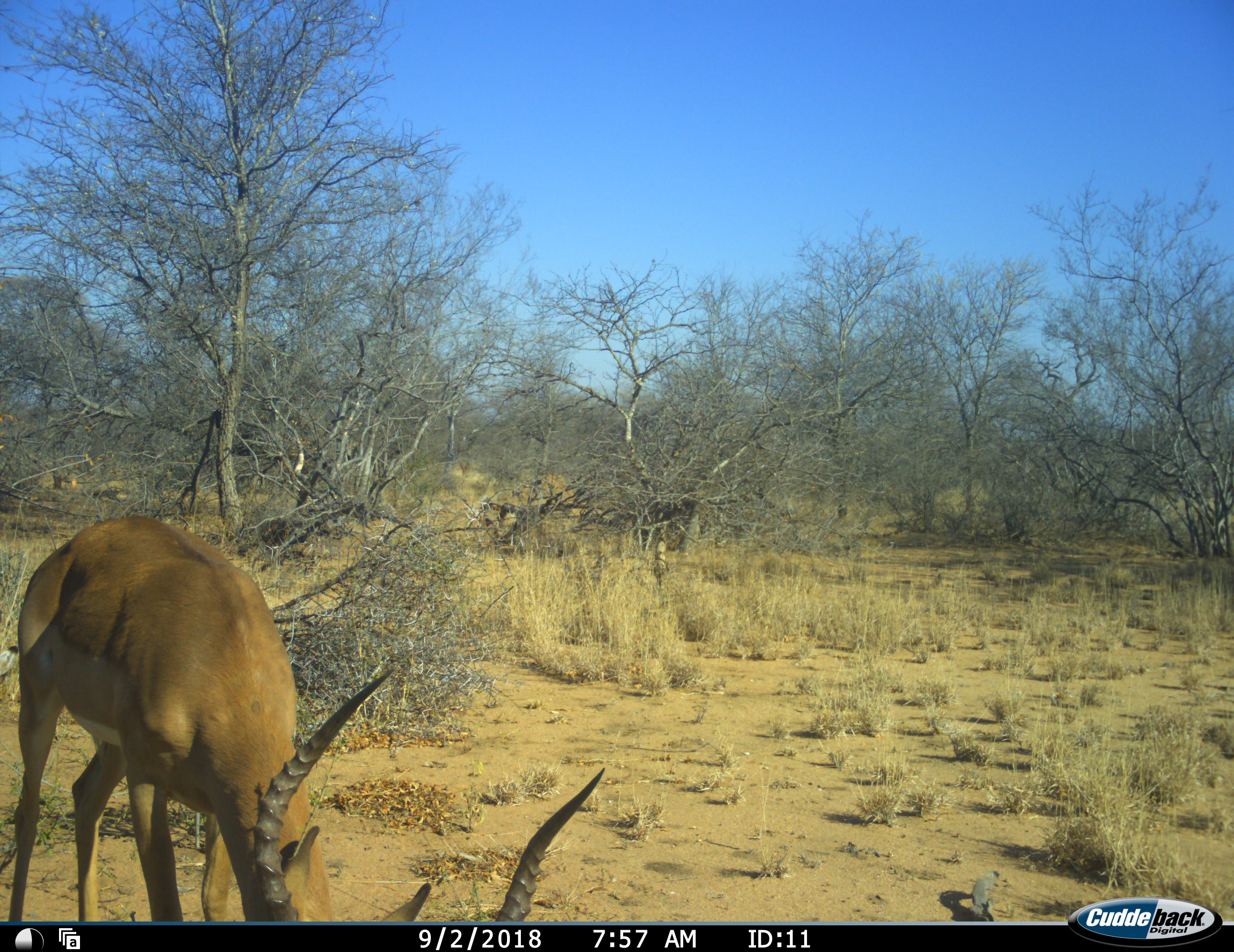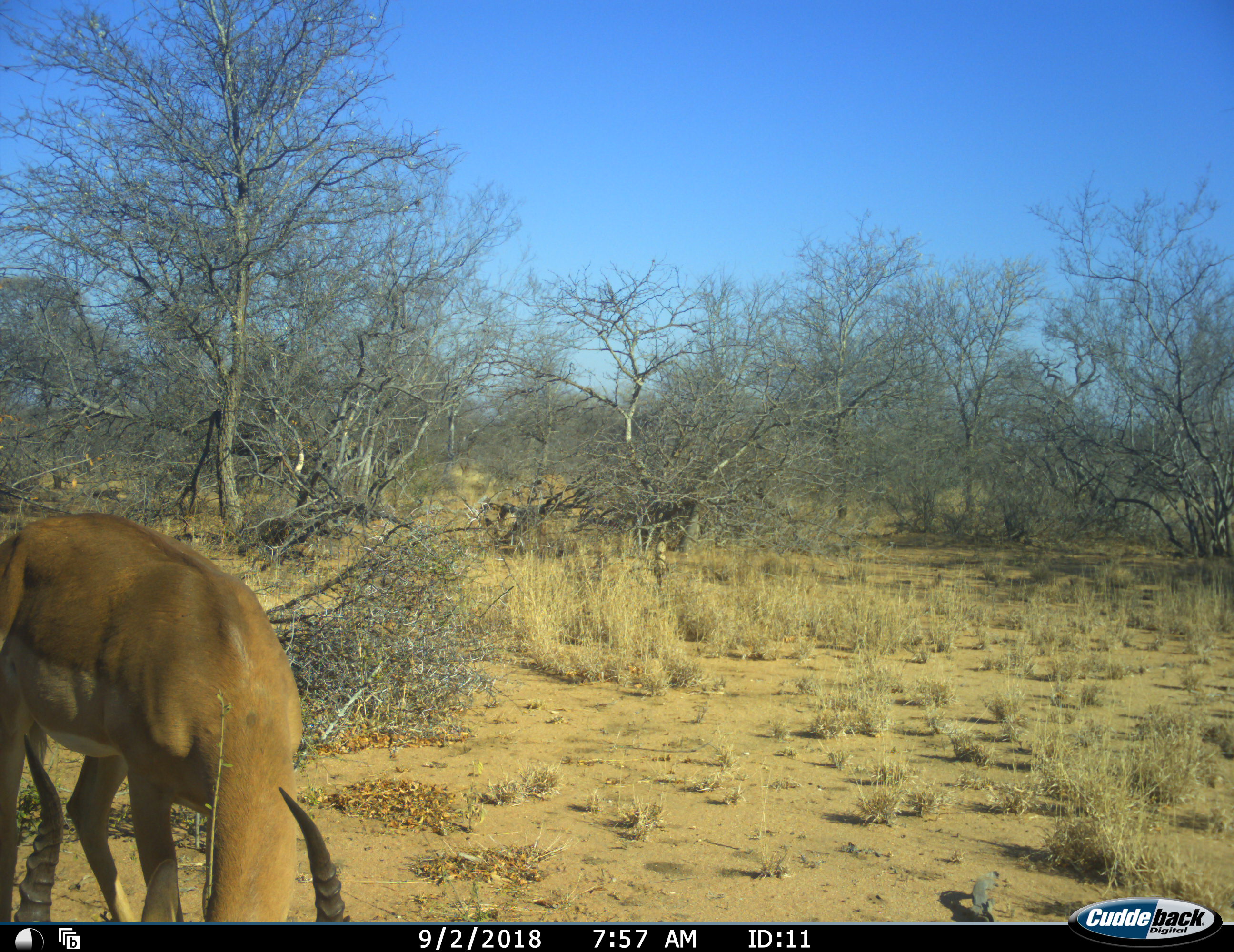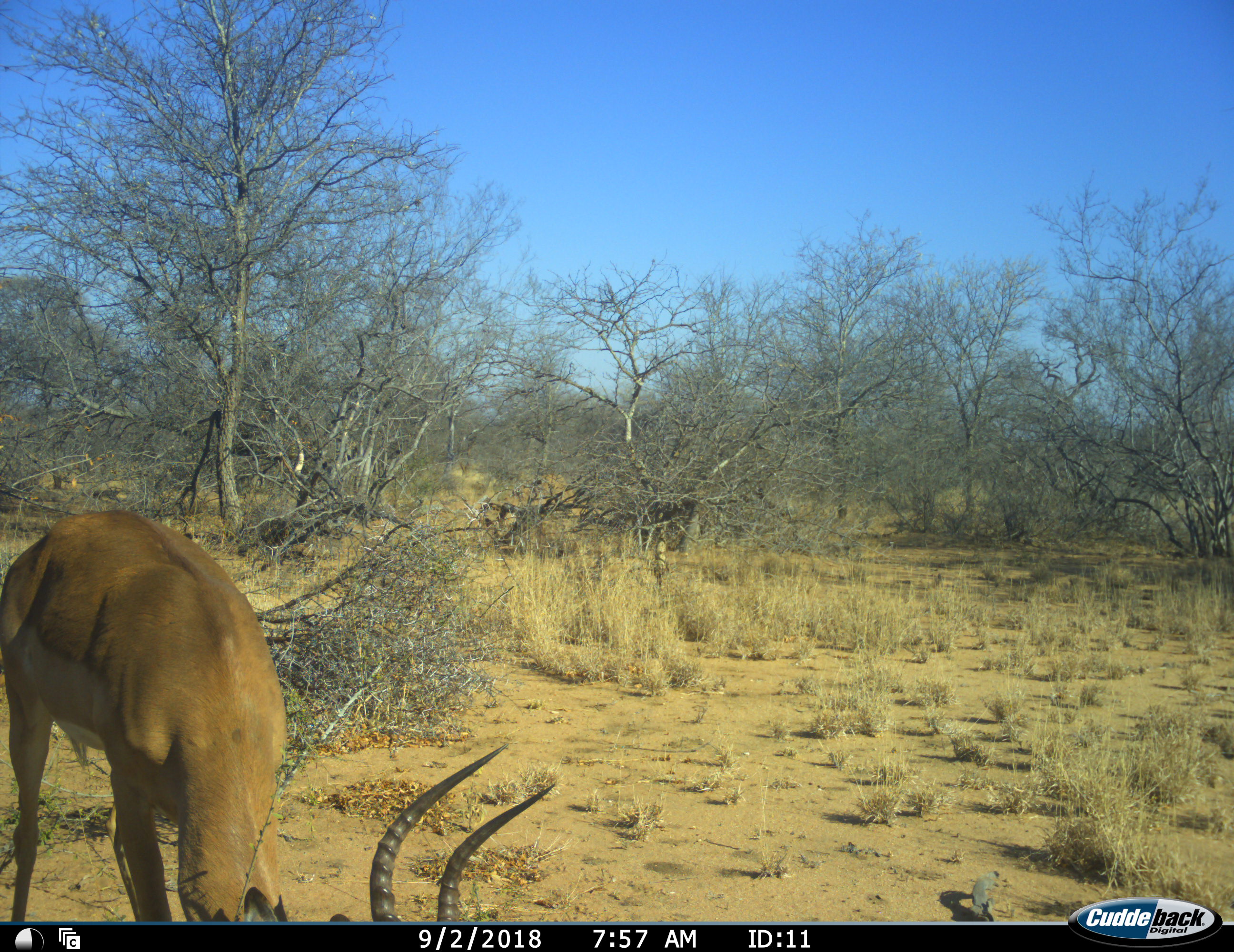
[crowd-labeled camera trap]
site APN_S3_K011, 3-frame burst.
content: unidentified animal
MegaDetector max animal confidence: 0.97